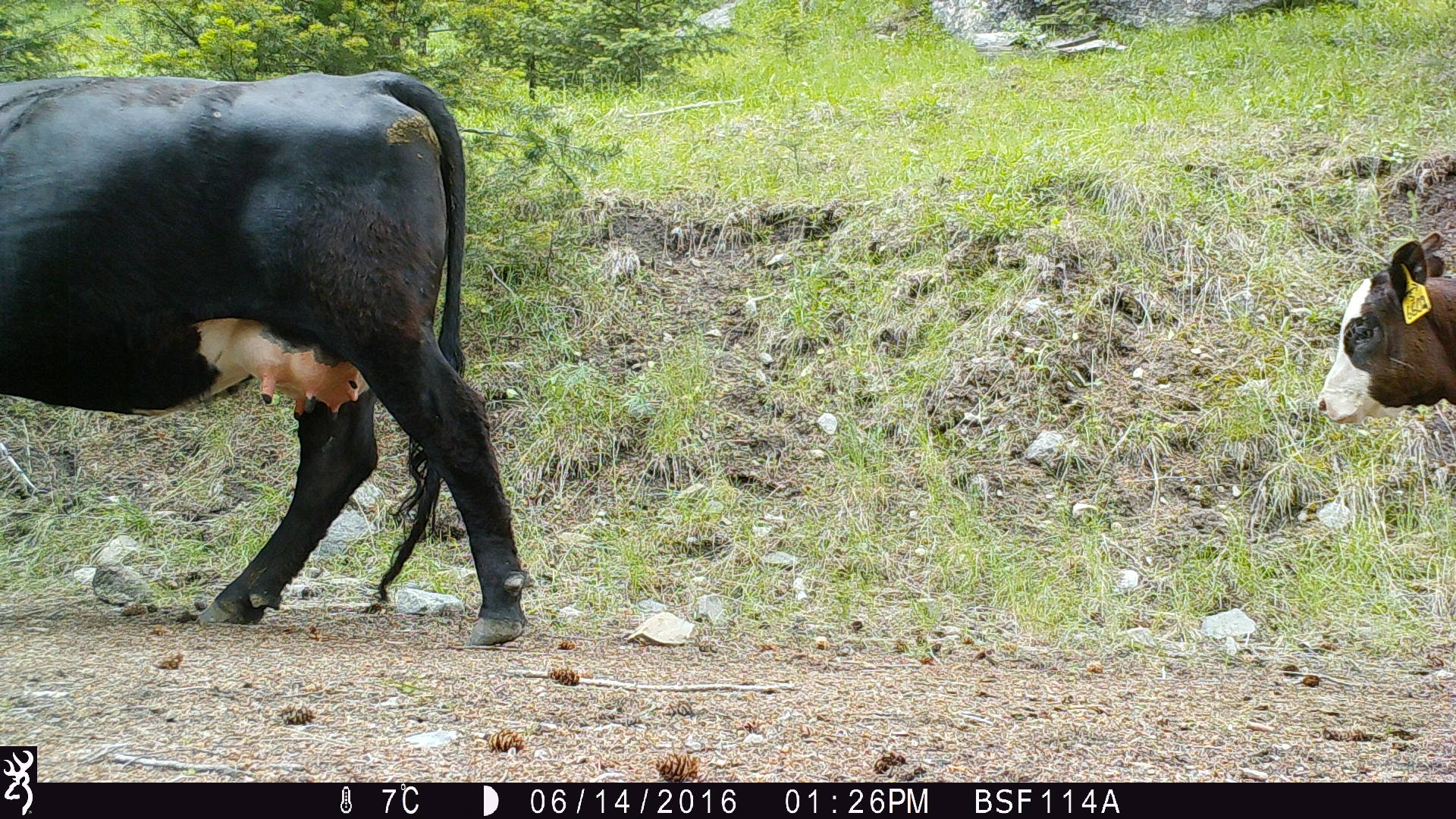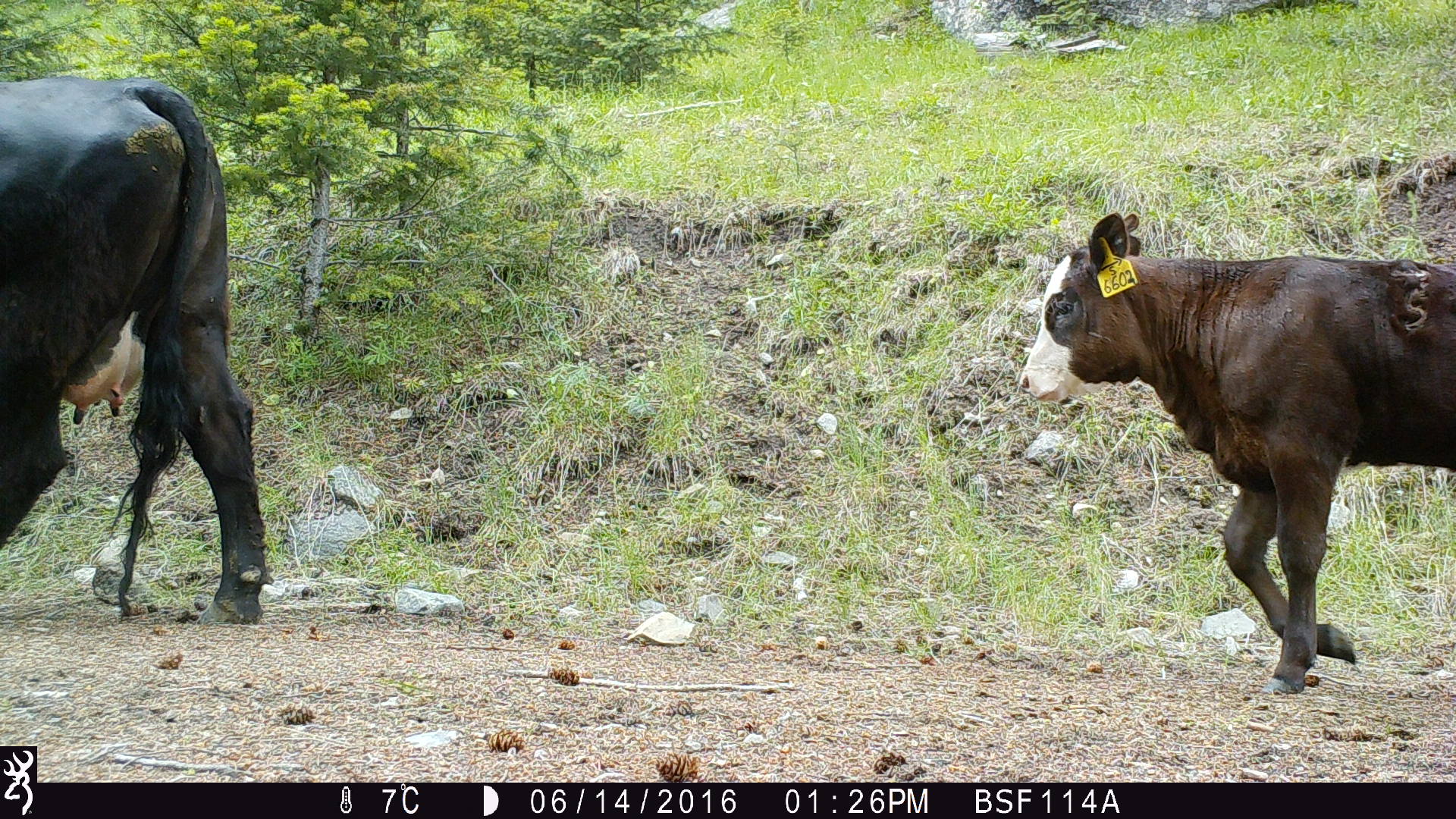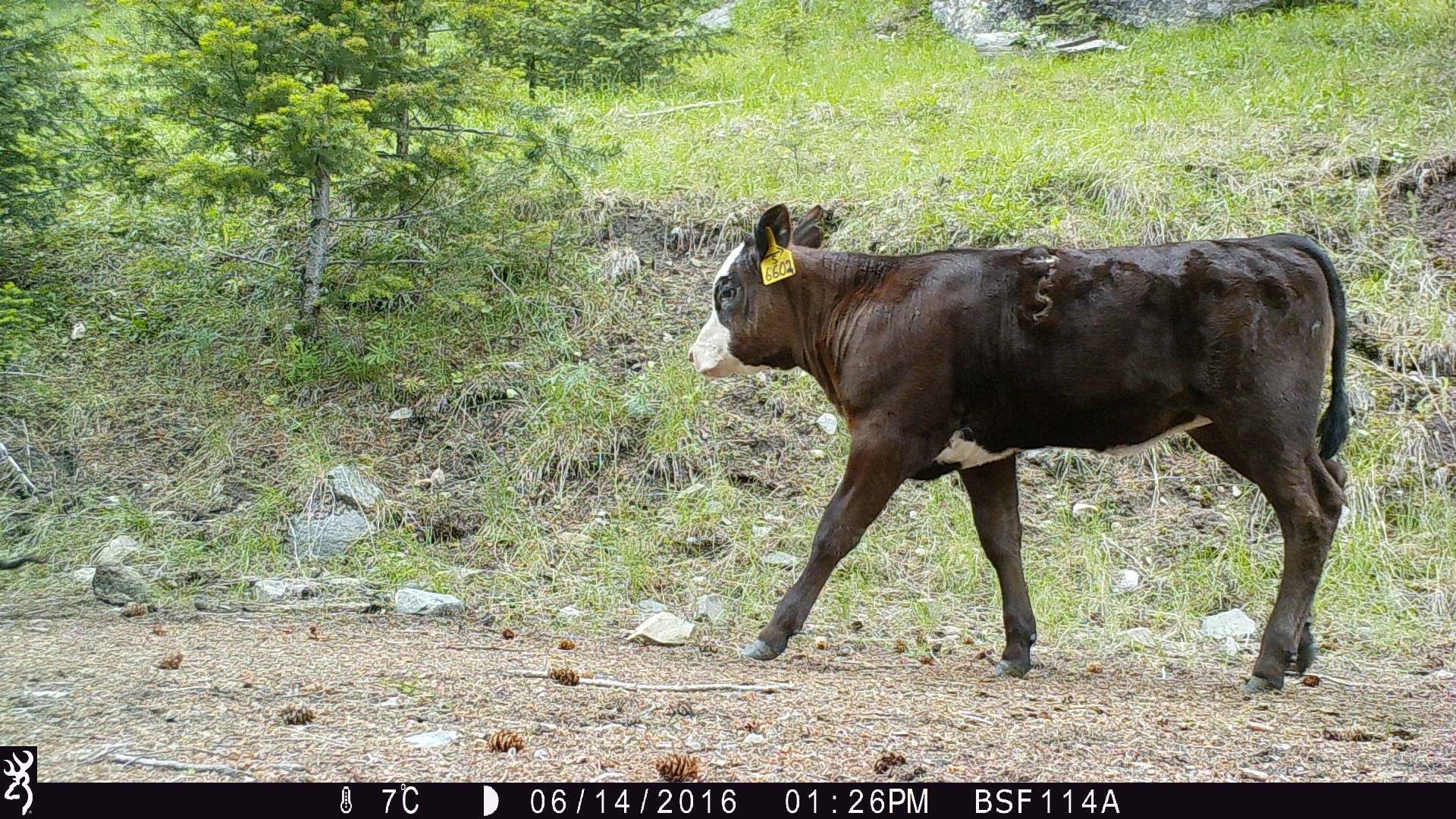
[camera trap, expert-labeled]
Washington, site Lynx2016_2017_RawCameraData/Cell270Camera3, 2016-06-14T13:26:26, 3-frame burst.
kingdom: Animalia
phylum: Chordata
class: Mammalia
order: Artiodactyla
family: Bovidae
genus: Bos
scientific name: Bos taurus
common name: domestic cattle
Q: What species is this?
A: Domestic cattle (Bos taurus).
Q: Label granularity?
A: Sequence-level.